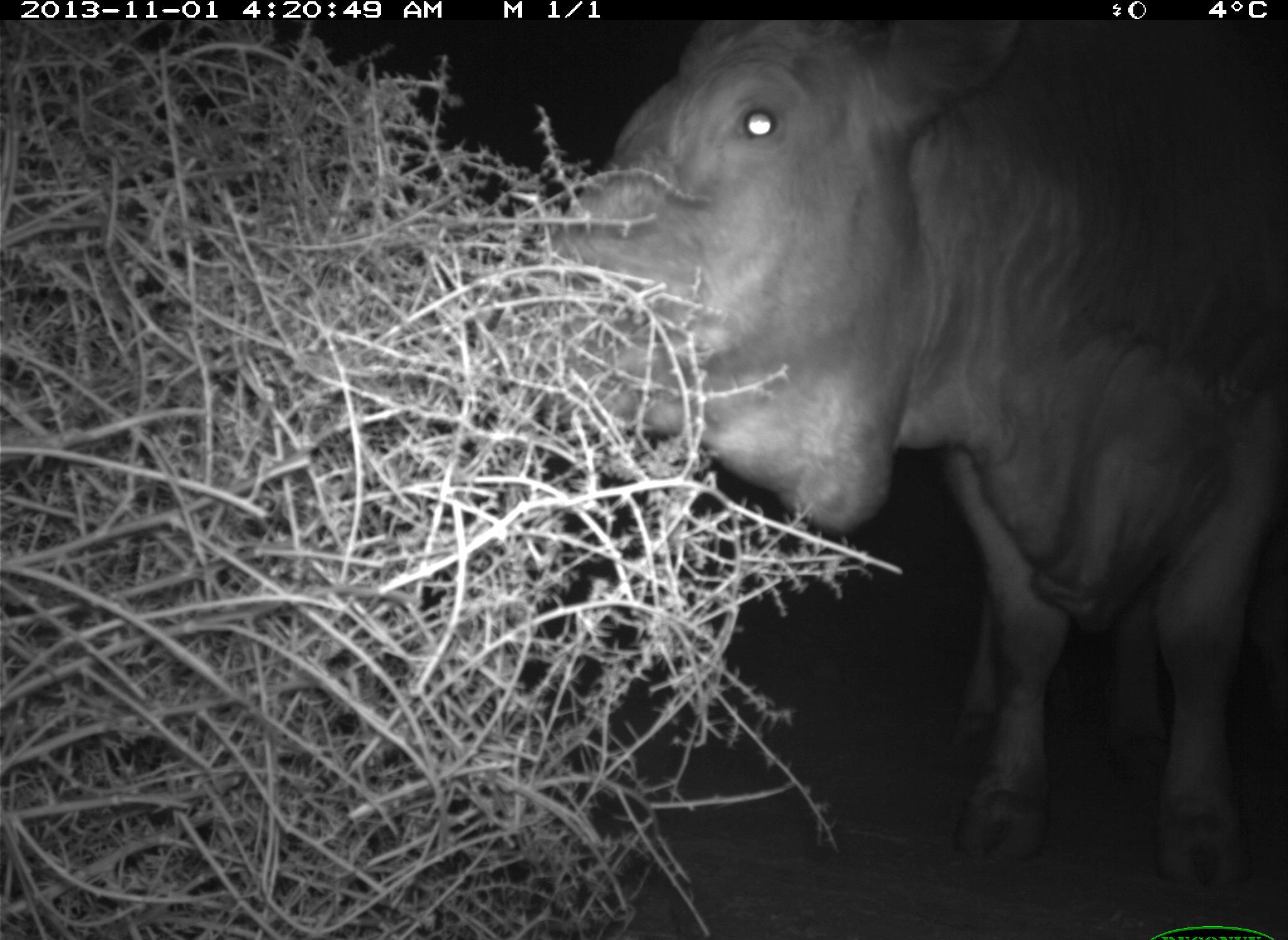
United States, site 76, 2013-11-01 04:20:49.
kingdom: Animalia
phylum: Chordata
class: Mammalia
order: Artiodactyla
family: Bovidae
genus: Bos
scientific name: Bos taurus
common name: cow